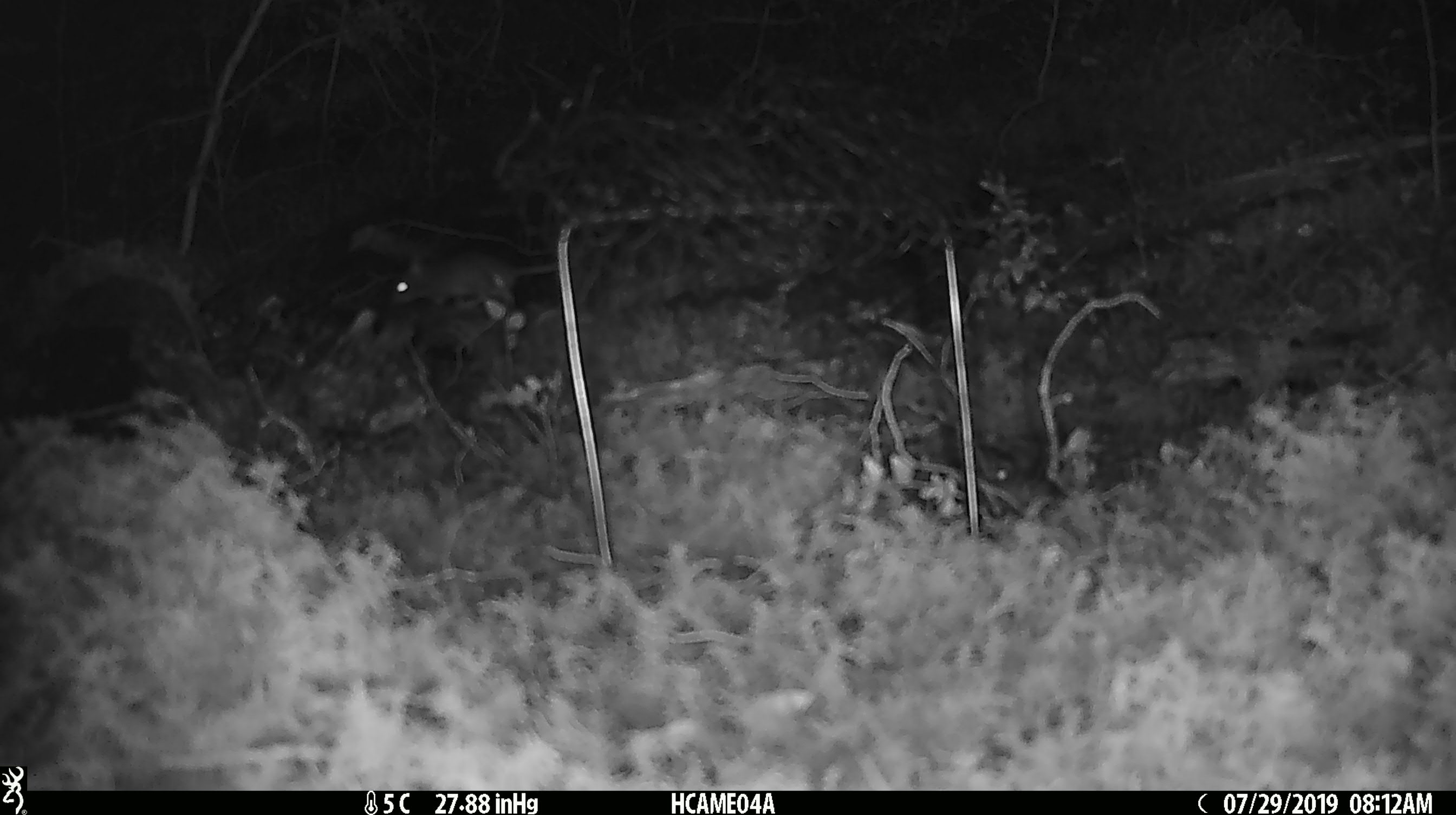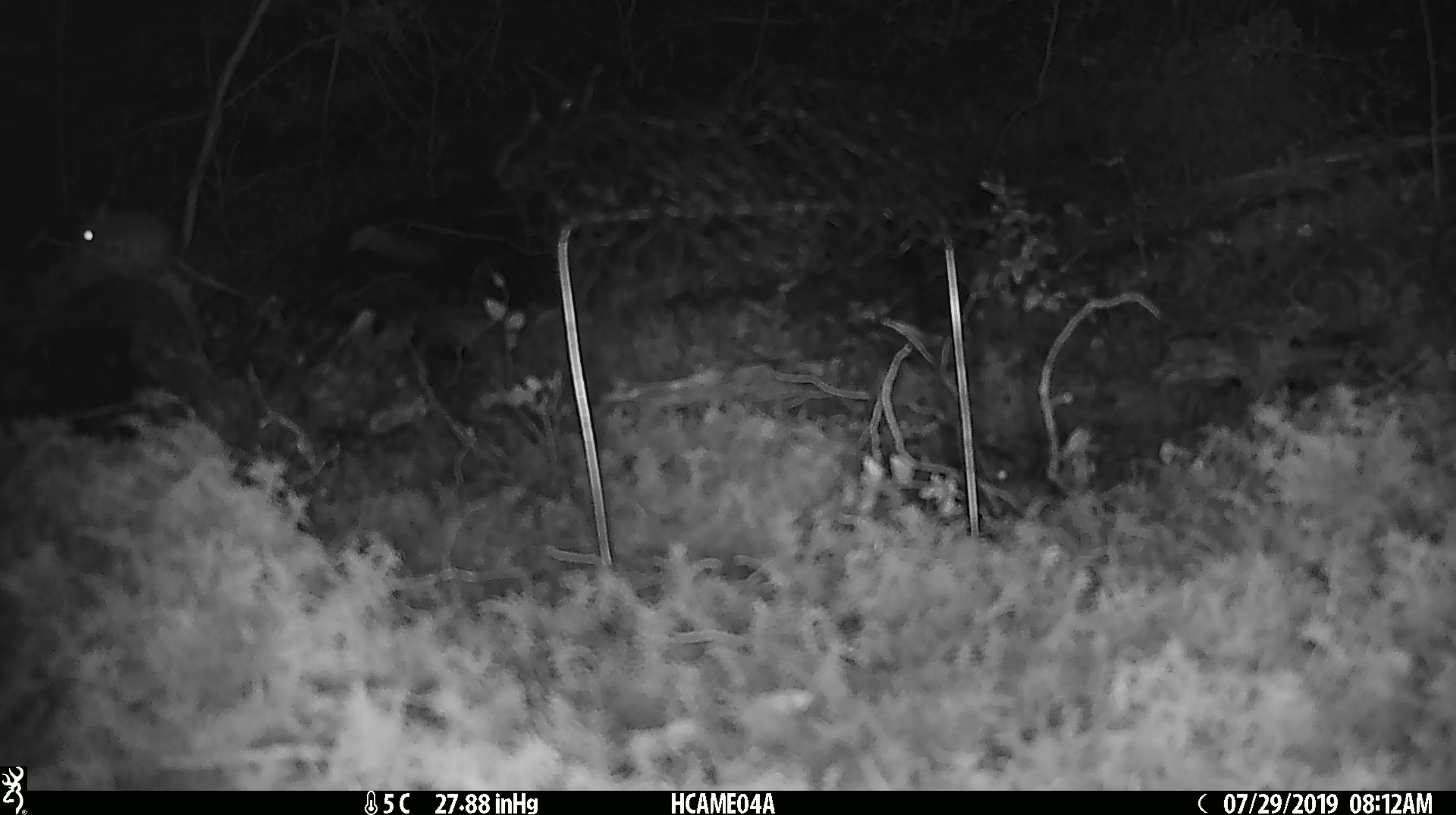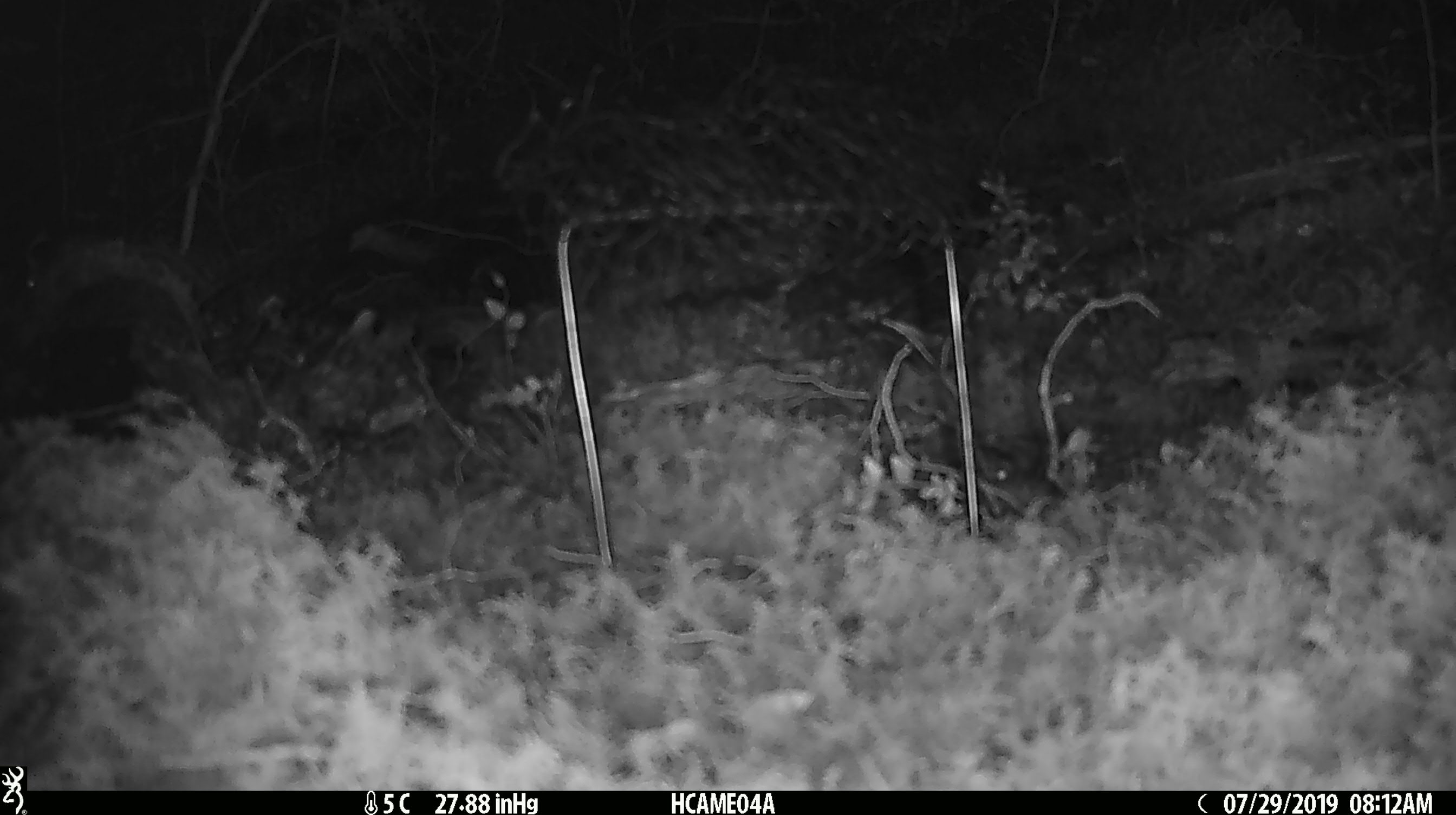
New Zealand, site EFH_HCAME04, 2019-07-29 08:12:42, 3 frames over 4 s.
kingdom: Animalia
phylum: Chordata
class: Mammalia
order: Rodentia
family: Muridae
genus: Mus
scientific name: Mus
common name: mouse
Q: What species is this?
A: Mouse (Mus).